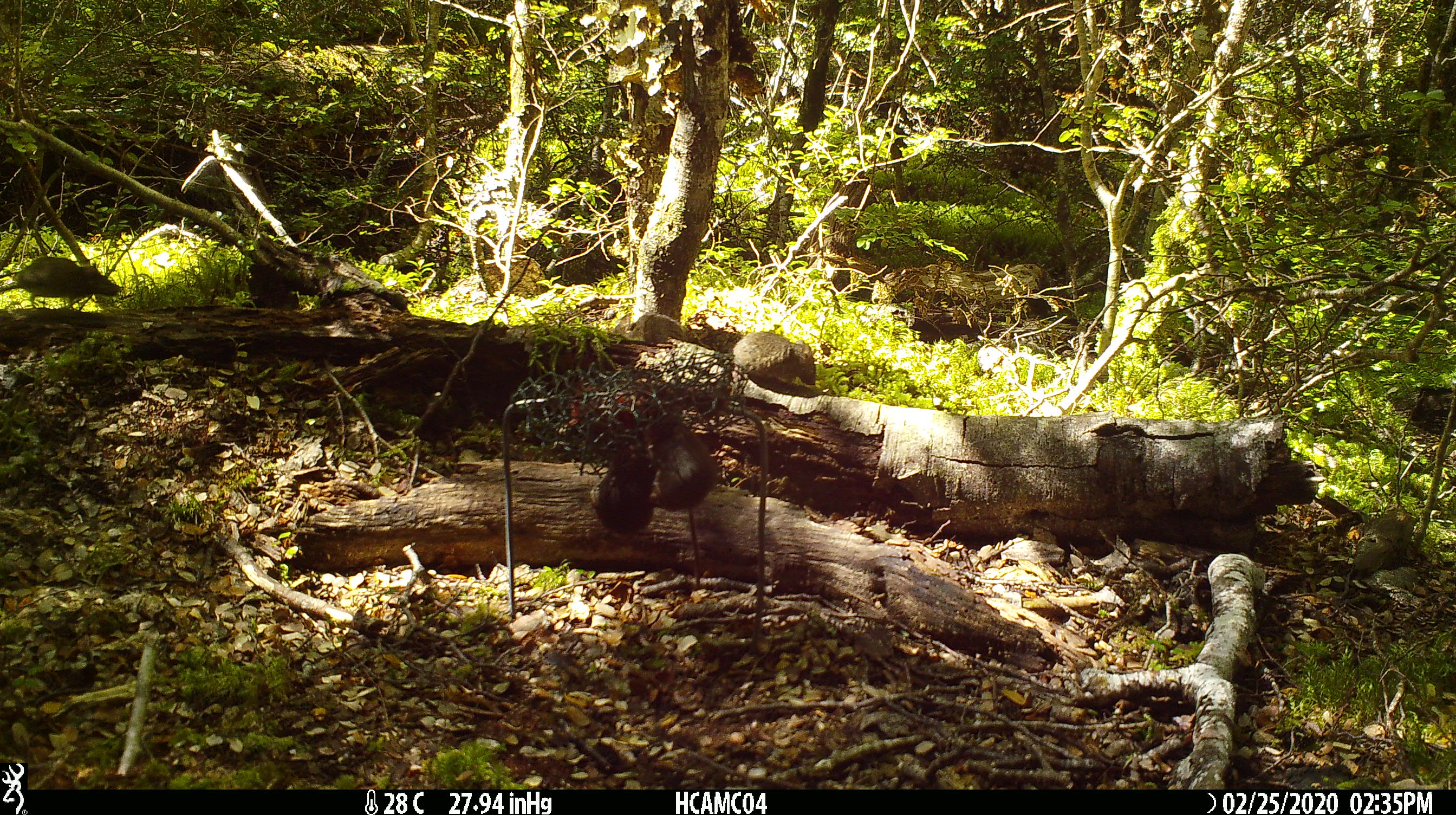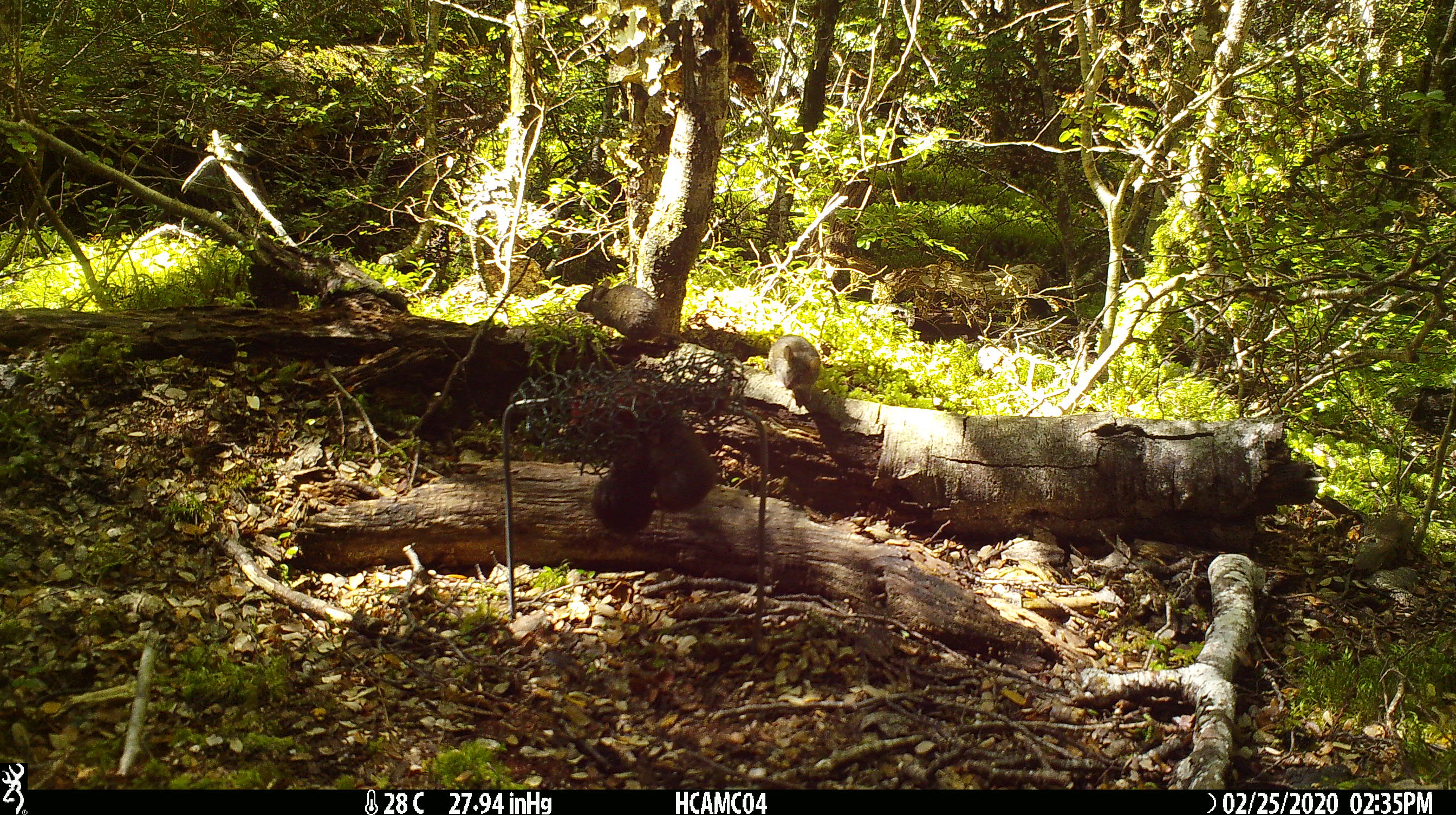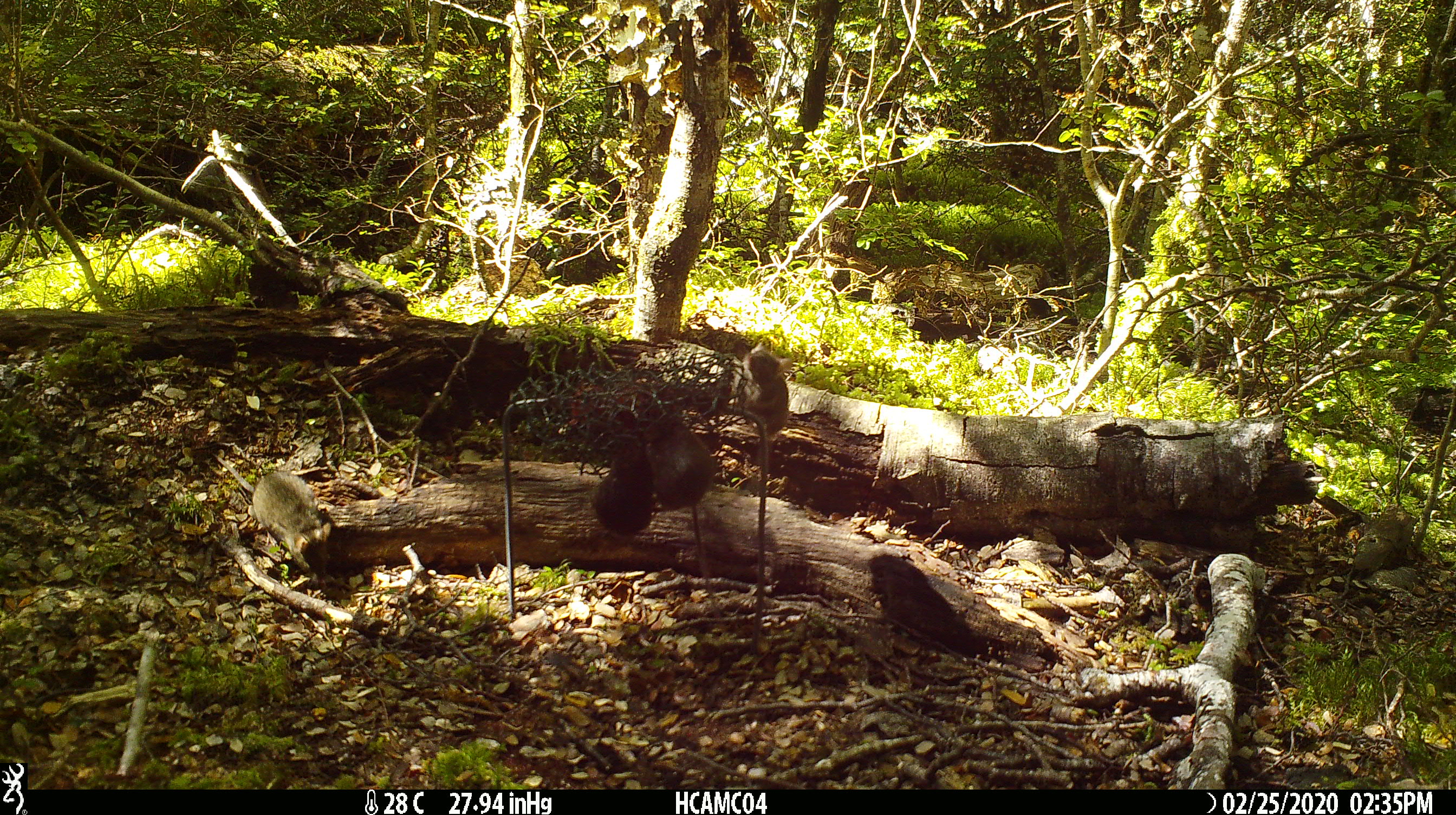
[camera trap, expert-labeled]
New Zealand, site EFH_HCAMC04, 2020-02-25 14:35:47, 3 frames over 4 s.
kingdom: Animalia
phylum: Chordata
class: Mammalia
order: Rodentia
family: Muridae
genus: Mus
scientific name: Mus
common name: mouse